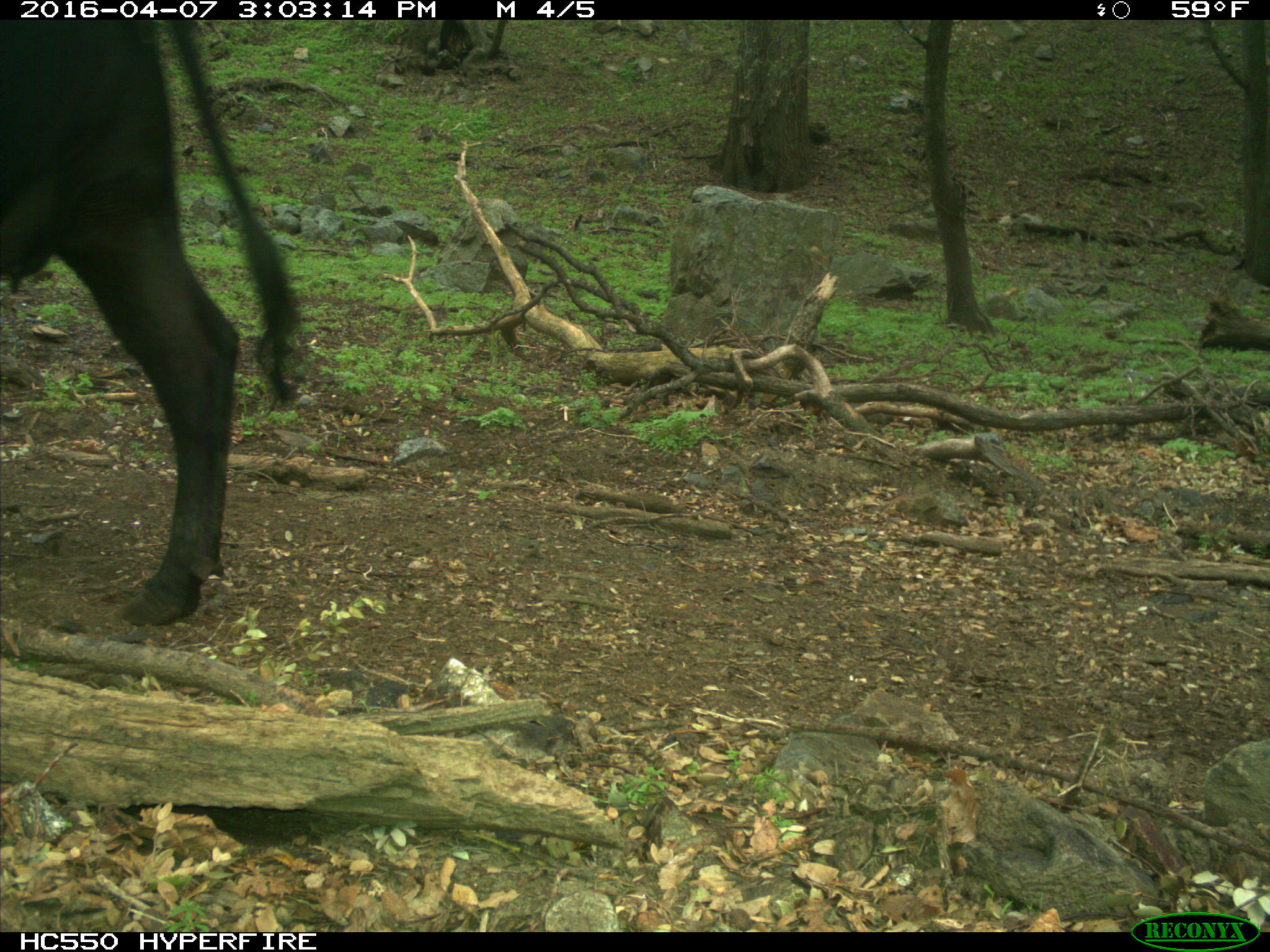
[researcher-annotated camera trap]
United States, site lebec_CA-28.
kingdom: Animalia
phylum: Chordata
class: Mammalia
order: Artiodactyla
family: Bovidae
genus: Bos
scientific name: Bos taurus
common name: domestic cow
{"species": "Bos taurus (domestic cow)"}